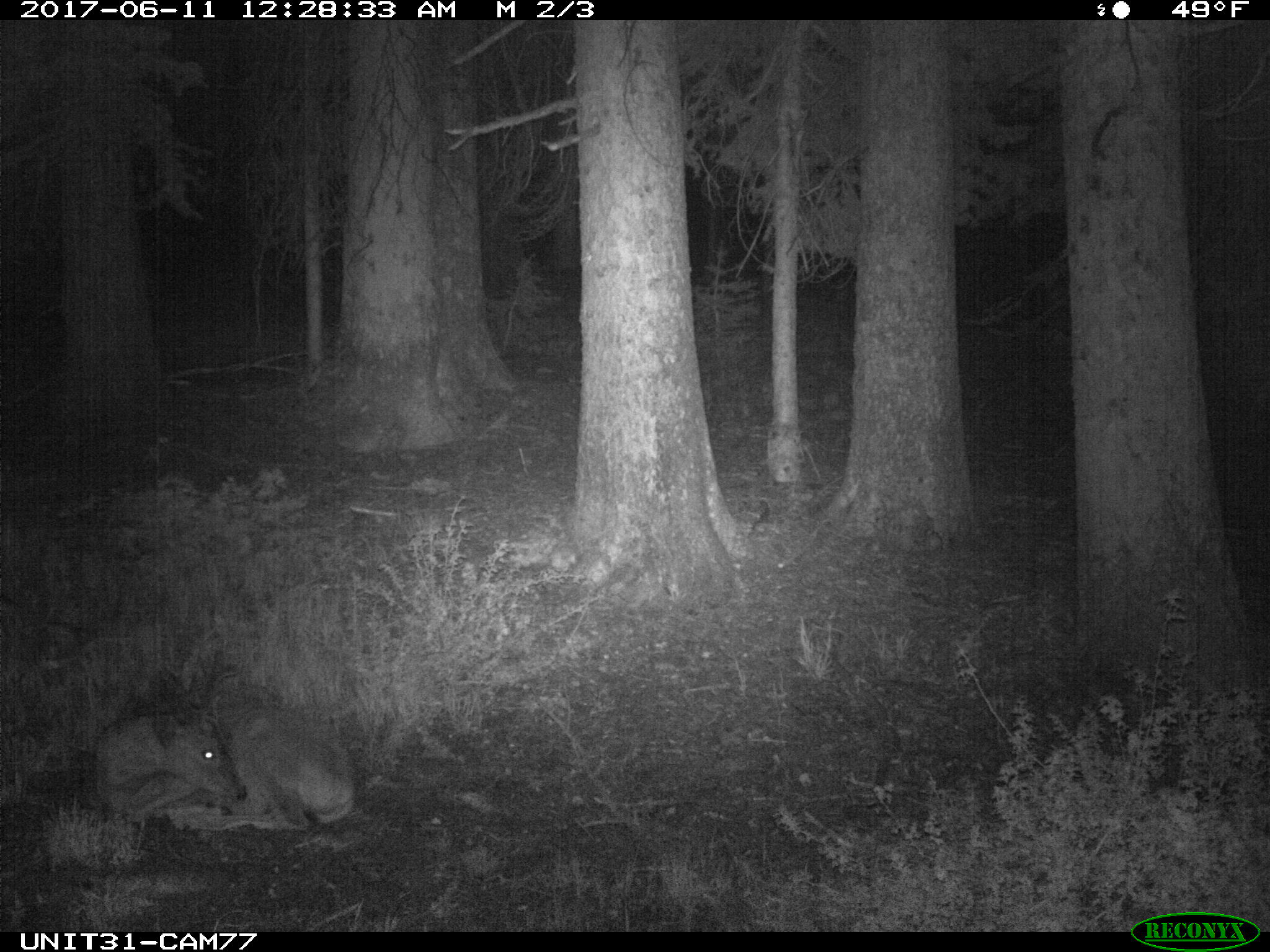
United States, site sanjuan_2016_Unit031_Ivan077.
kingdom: Animalia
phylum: Chordata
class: Mammalia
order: Artiodactyla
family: Cervidae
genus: Odocoileus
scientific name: Odocoileus hemionus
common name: mule deer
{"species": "Odocoileus hemionus (mule deer)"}